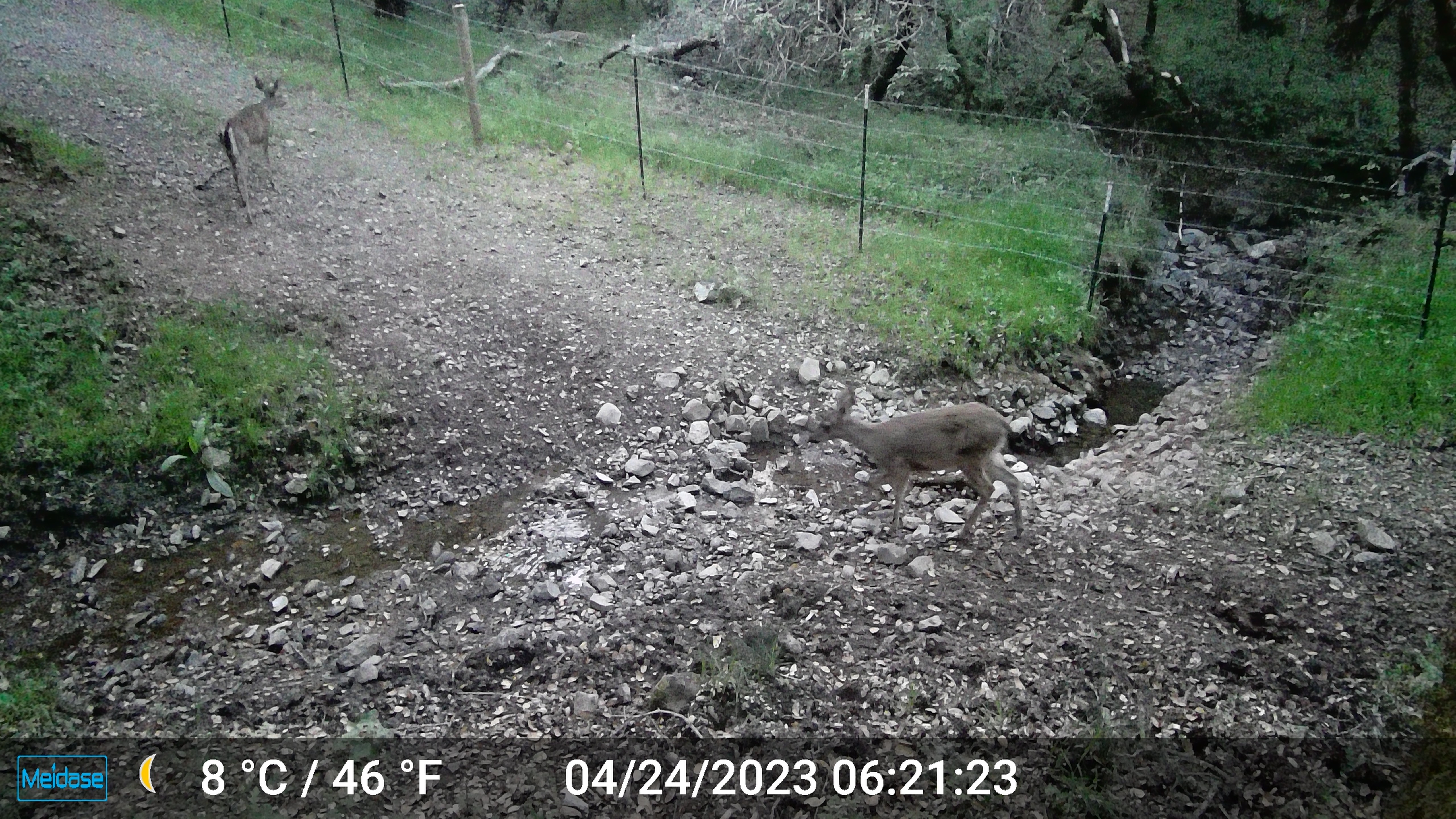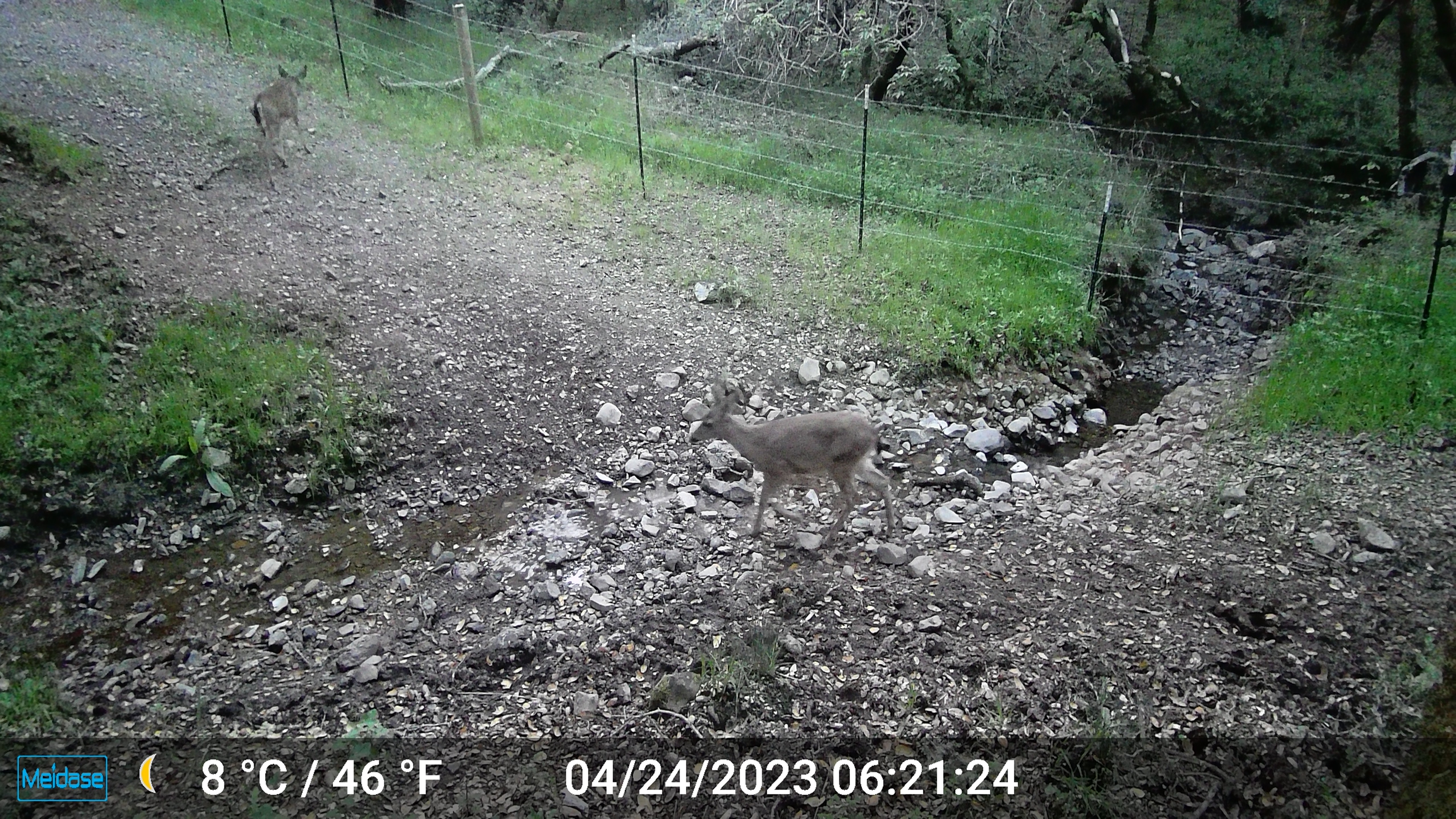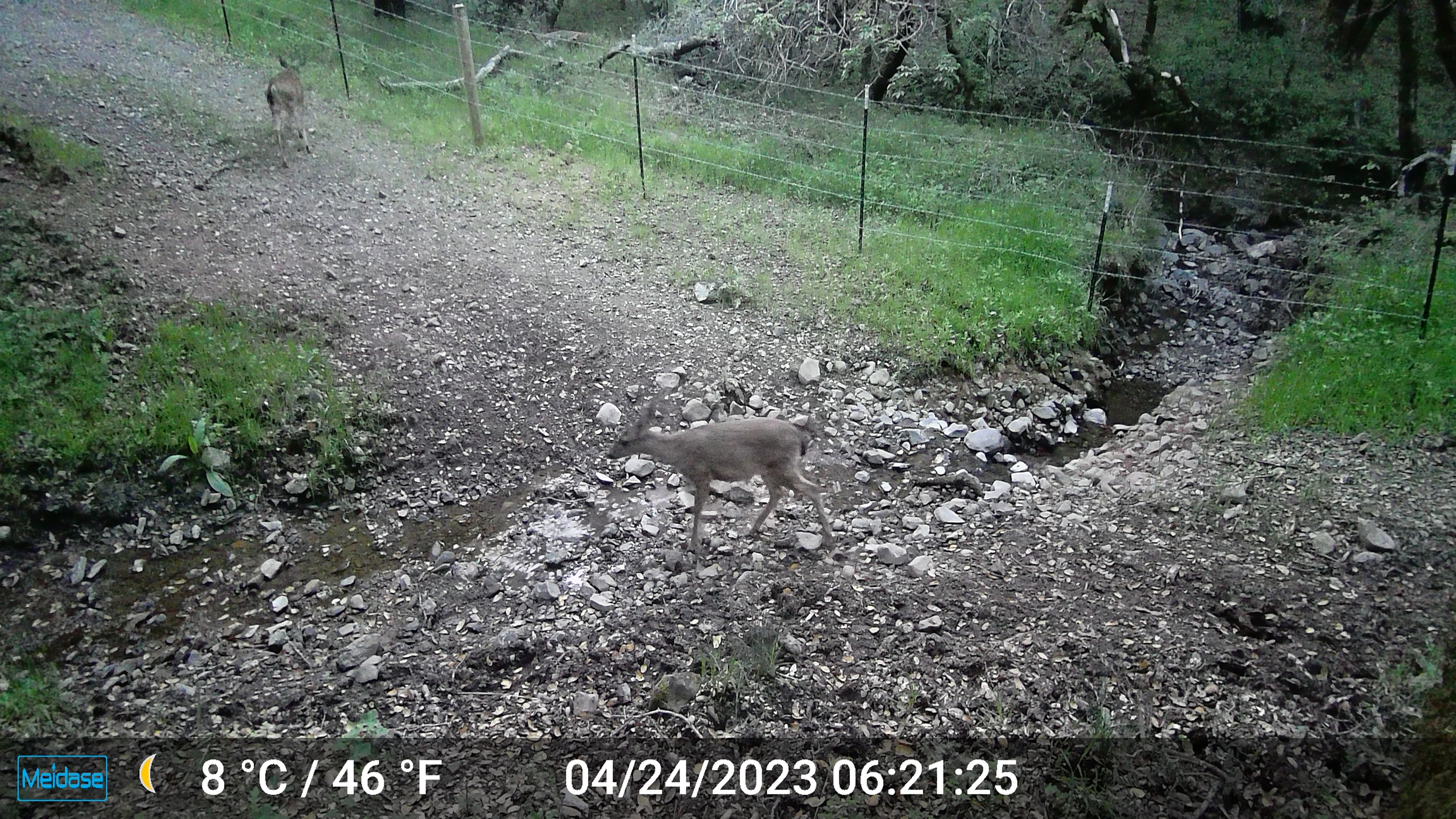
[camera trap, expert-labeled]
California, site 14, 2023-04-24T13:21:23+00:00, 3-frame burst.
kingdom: Animalia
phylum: Chordata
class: Mammalia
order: Artiodactyla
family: Cervidae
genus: Odocoileus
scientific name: Odocoileus hemionus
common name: mule deer